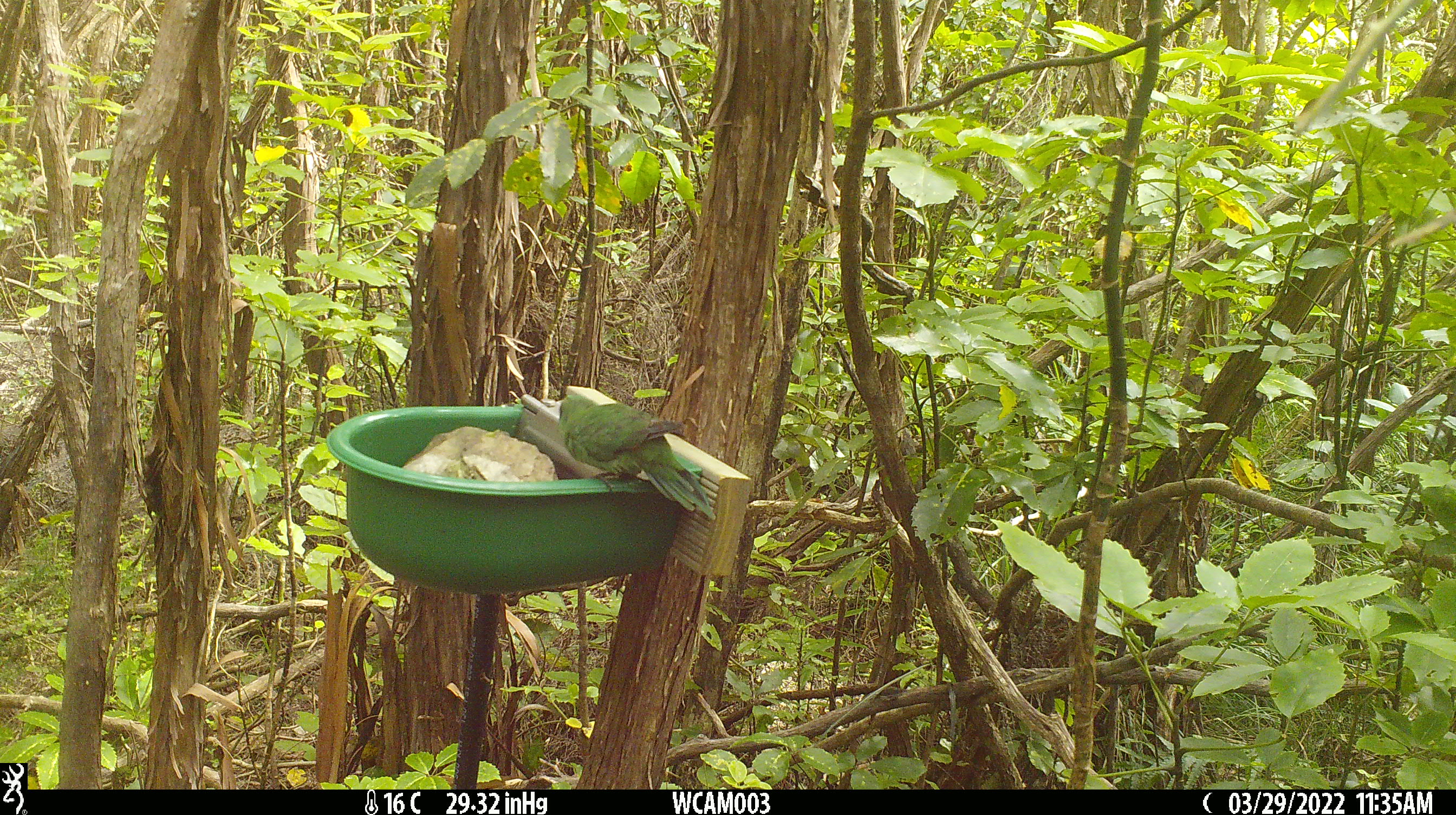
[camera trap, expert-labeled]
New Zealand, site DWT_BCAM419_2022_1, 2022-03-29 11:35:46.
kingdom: Animalia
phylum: Chordata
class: Aves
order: Psittaciformes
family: Psittaculidae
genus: Cyanoramphus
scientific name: Cyanoramphus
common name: parakeet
Parakeet (Cyanoramphus).